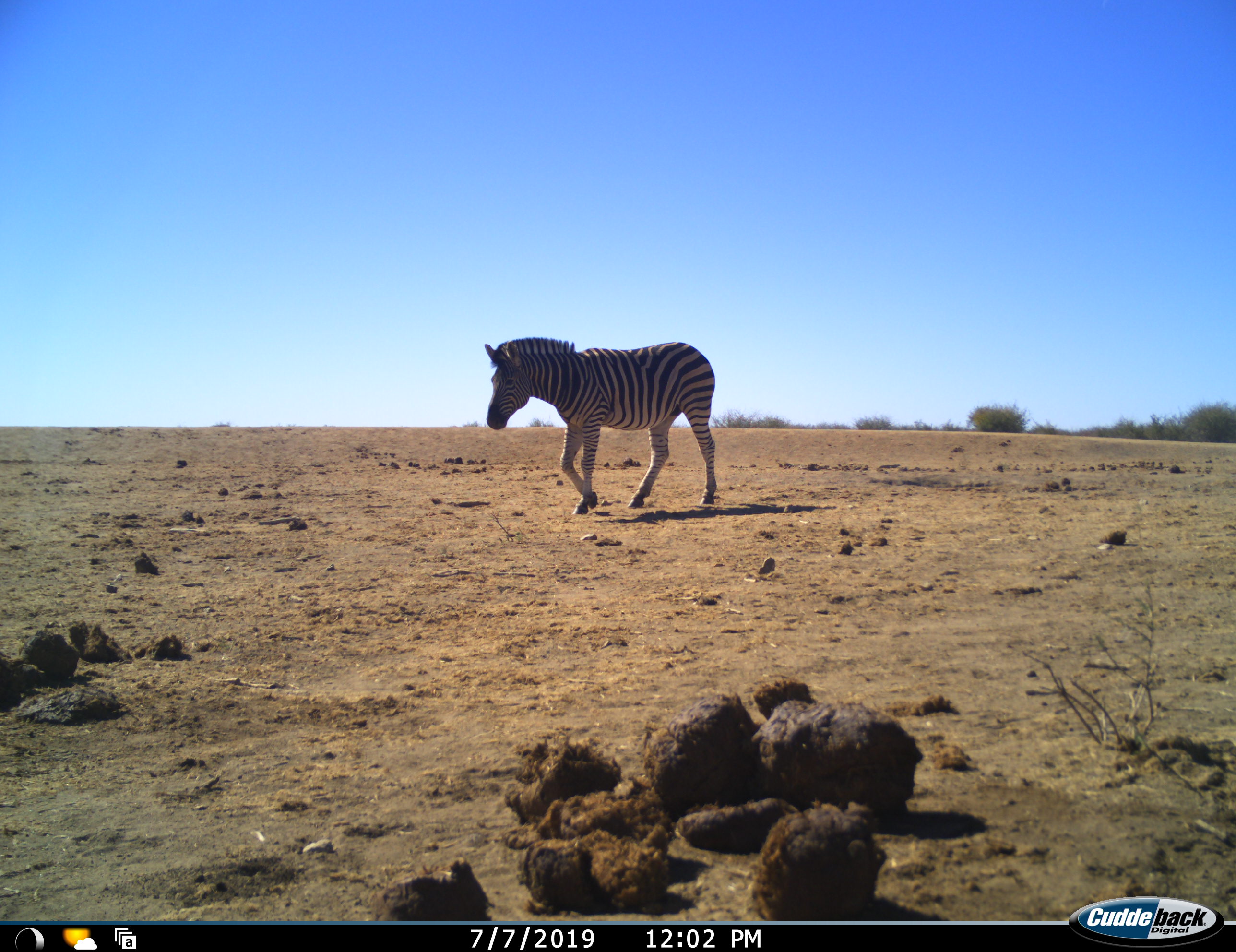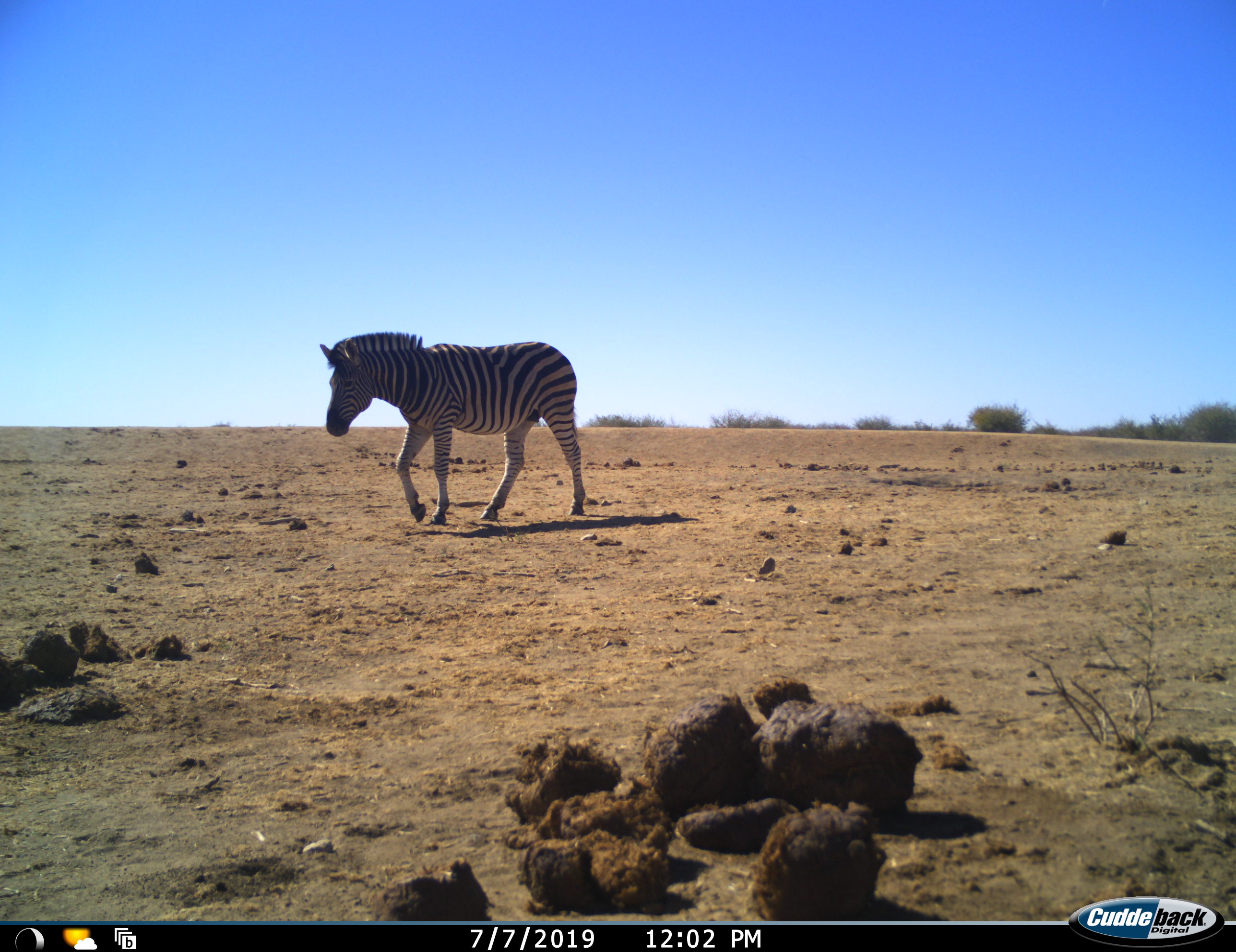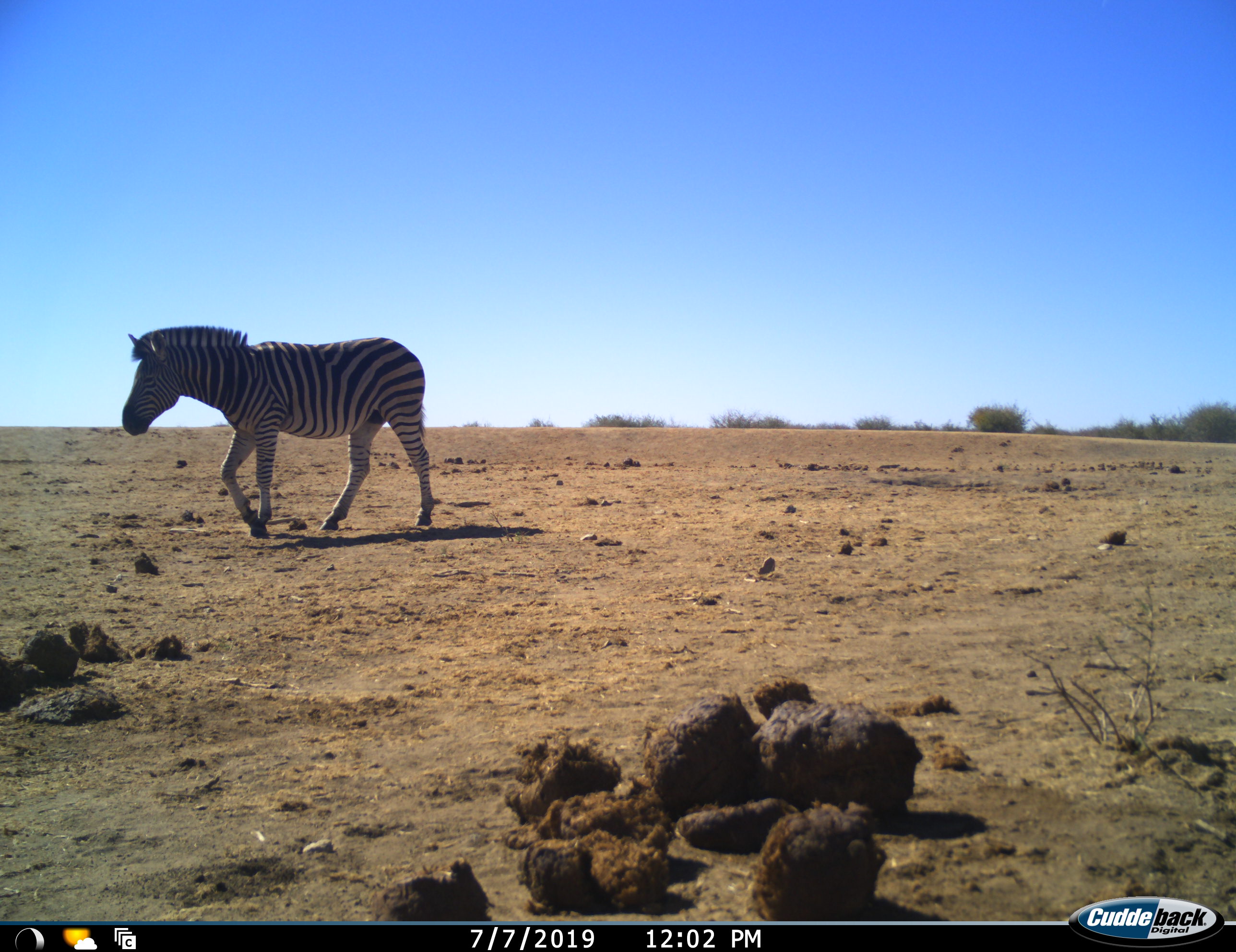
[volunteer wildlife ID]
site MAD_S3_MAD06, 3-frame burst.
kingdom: Animalia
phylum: Chordata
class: Mammalia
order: Perissodactyla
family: Equidae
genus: Equus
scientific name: Equus quagga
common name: plains zebra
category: zebraplains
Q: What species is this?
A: Zebraplains (plains zebra) (Equus quagga).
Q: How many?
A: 1.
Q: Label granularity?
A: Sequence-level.